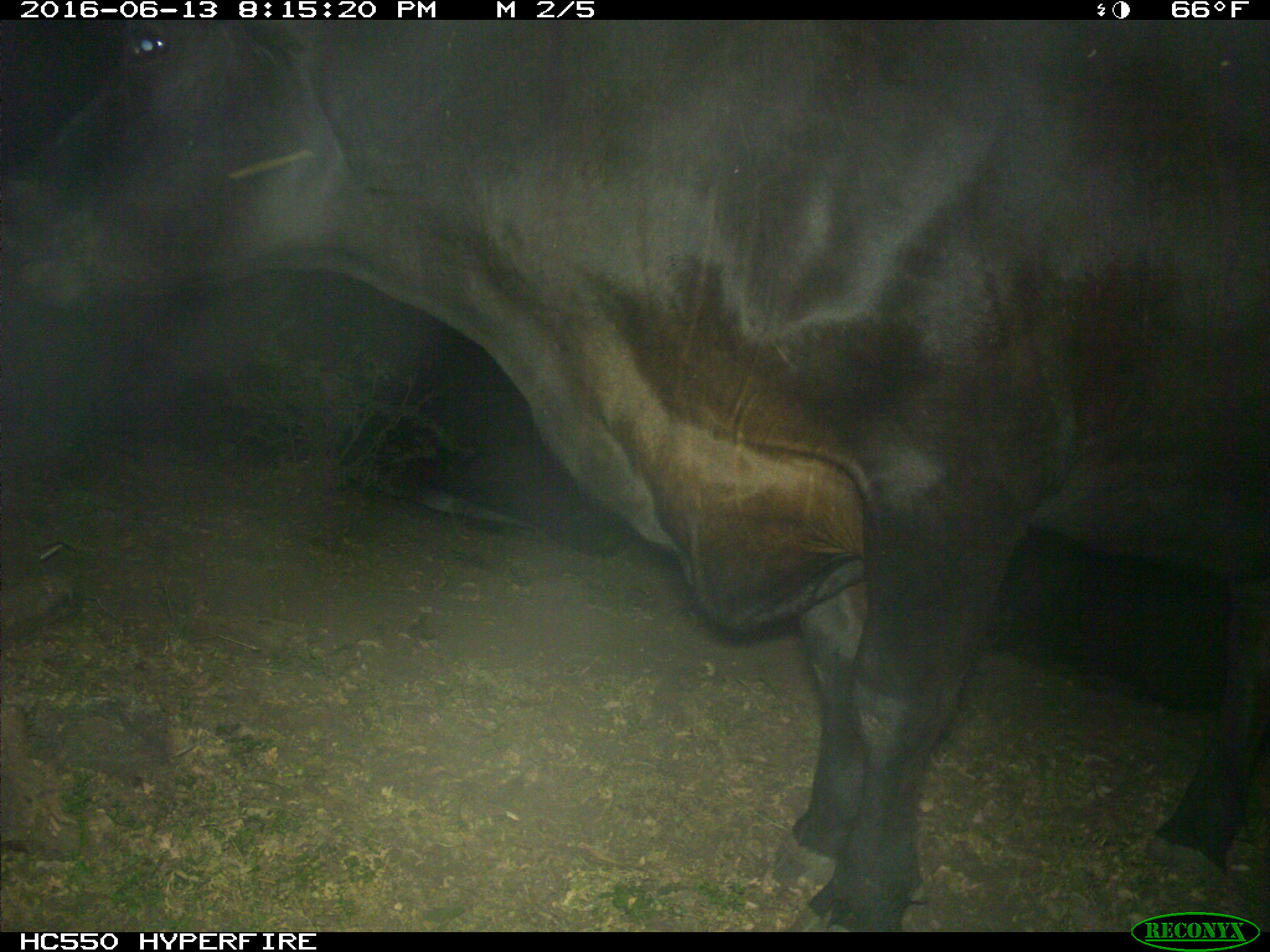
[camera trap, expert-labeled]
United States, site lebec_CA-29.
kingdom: Animalia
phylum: Chordata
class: Mammalia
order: Artiodactyla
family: Bovidae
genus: Bos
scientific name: Bos taurus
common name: domestic cow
Bos taurus (domestic cow).